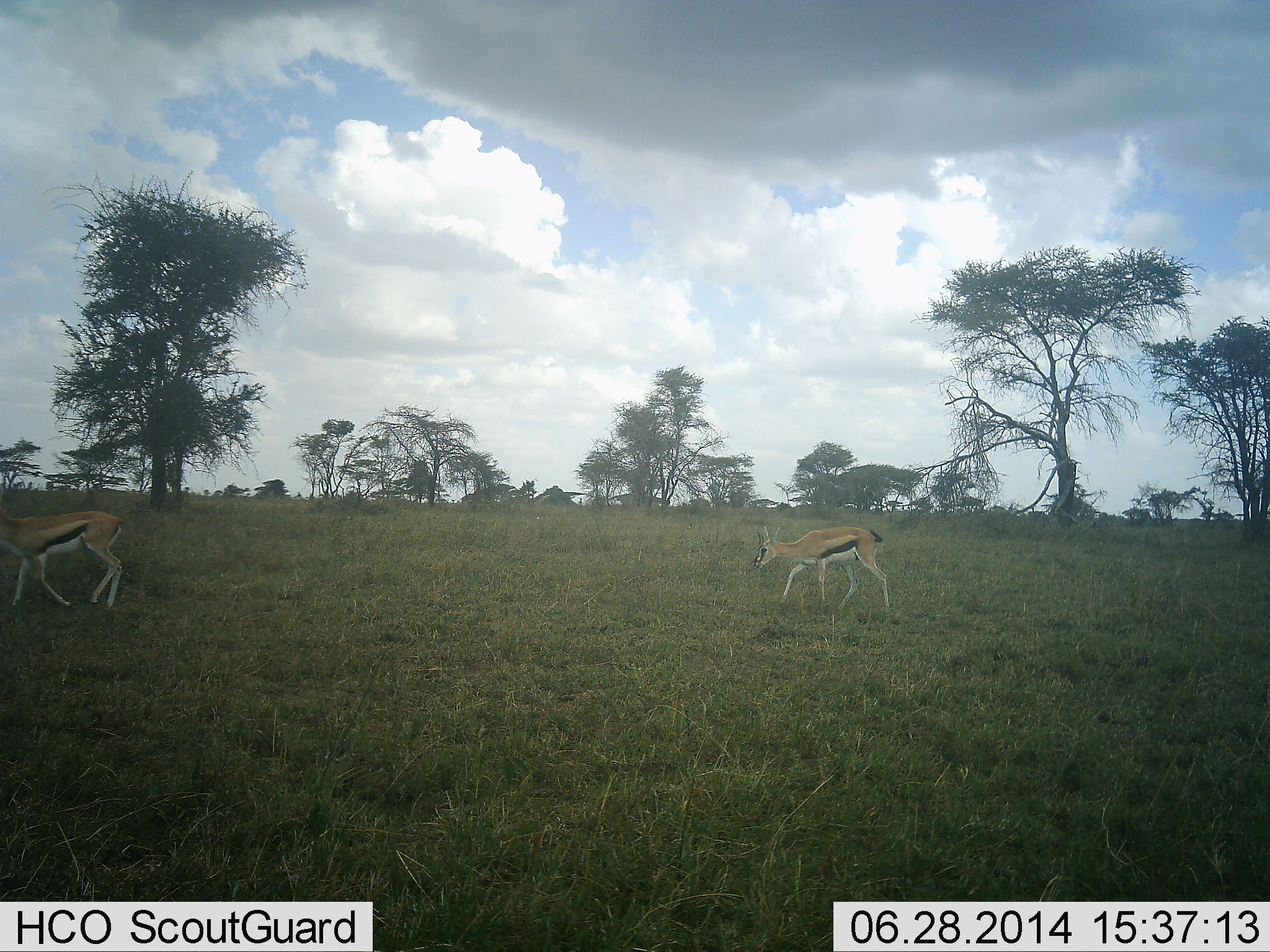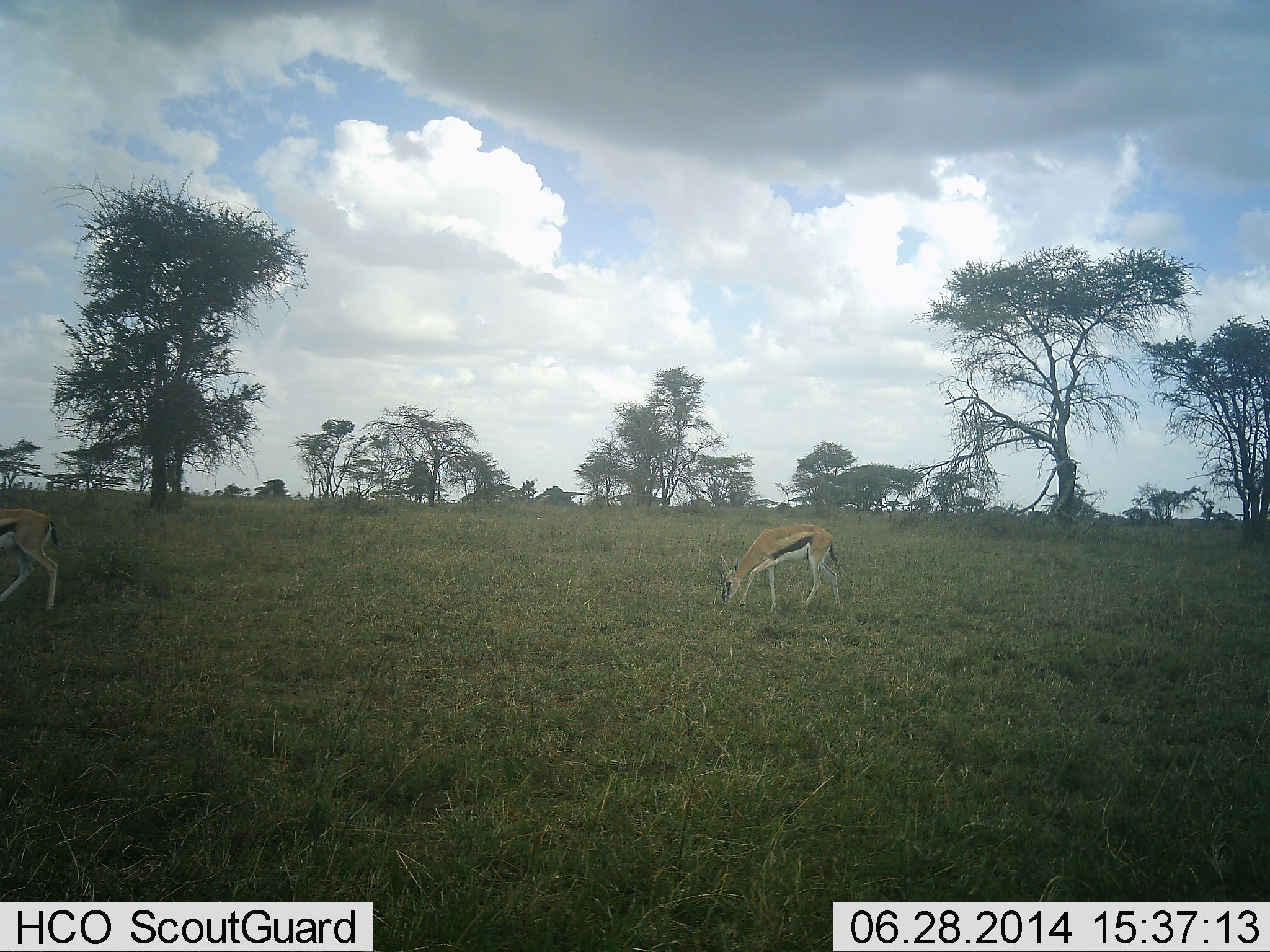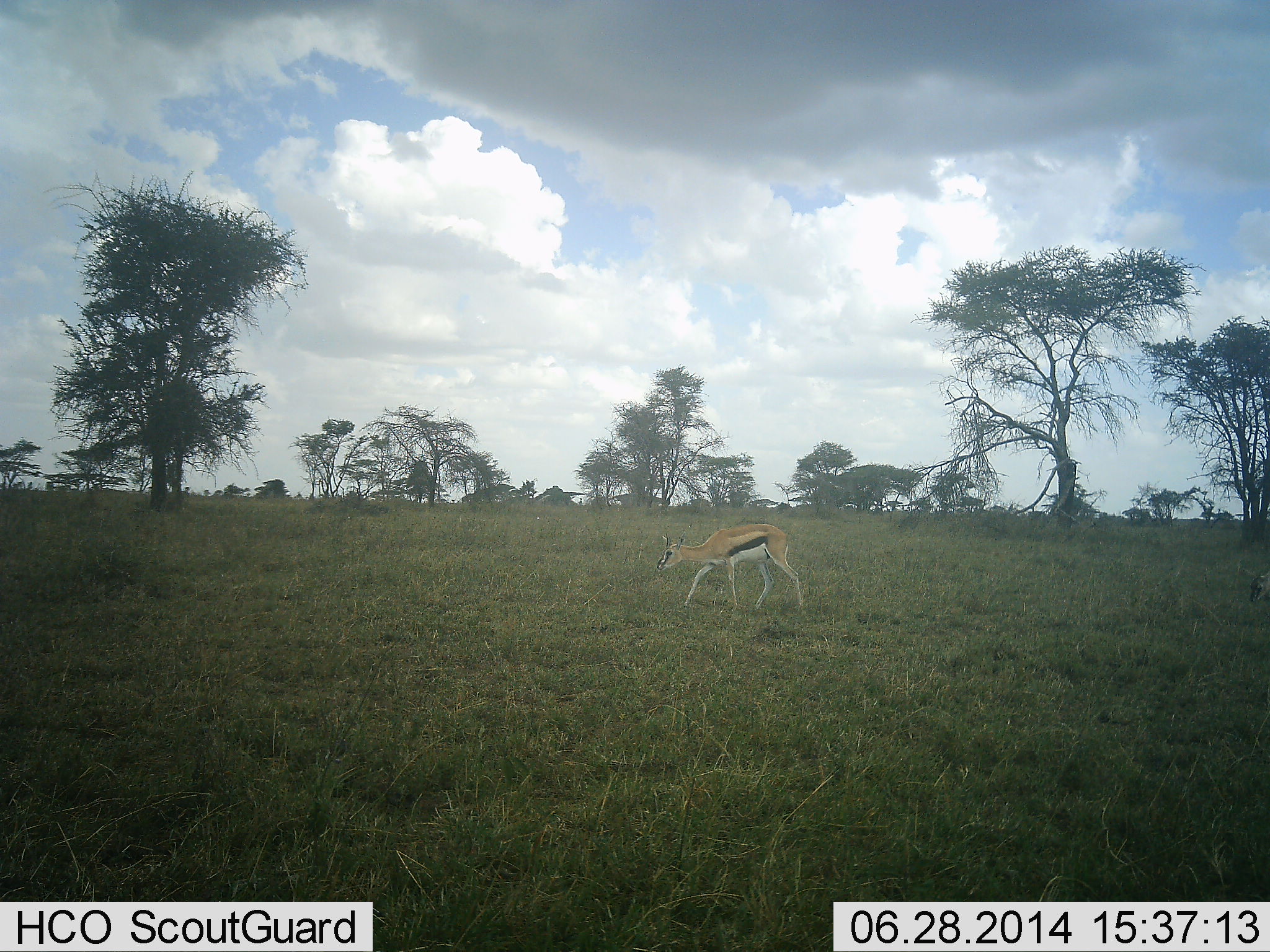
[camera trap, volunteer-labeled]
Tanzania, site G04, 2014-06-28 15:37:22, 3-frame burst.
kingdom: Animalia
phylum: Chordata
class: Mammalia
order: Artiodactyla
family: Bovidae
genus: Eudorcas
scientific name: Eudorcas thomsonii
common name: thomson's gazelle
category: gazellethomsons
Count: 2.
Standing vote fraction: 20%.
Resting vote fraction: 0%.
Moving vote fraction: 40%.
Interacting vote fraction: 0%.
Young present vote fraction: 0%.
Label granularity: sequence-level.